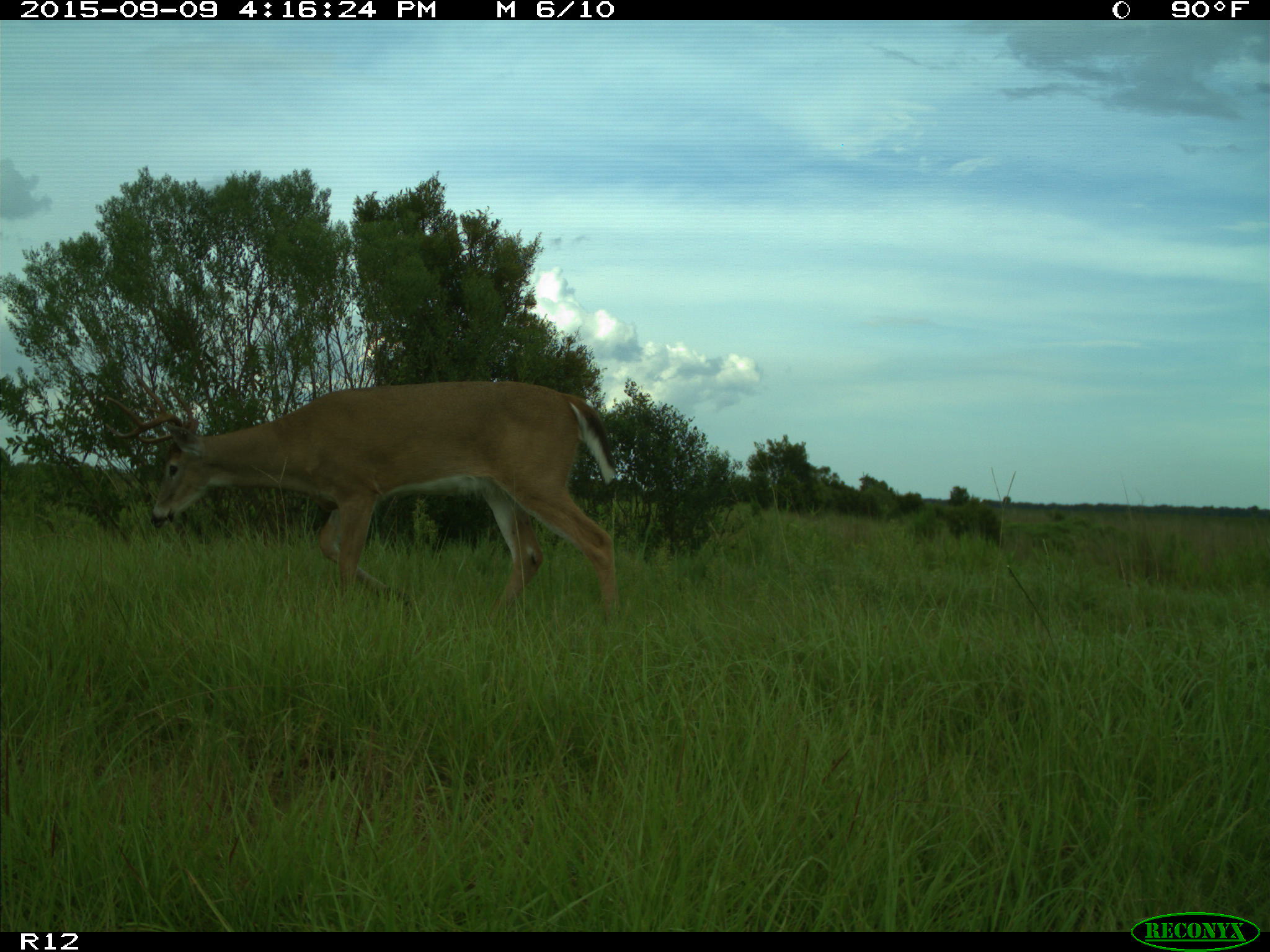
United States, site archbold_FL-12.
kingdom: Animalia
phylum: Chordata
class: Mammalia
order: Artiodactyla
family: Cervidae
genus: Odocoileus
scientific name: Odocoileus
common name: deer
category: unidentified deer